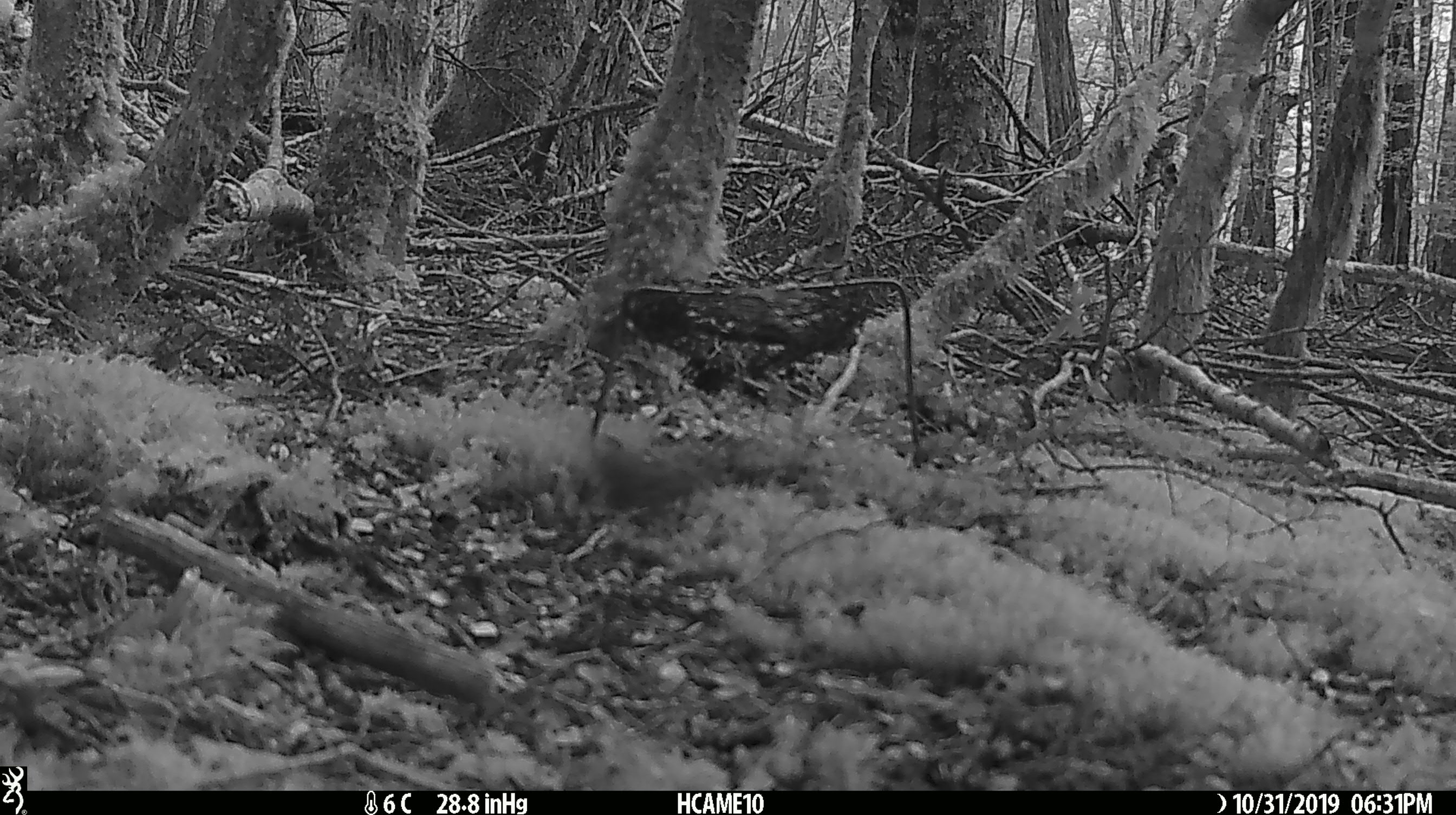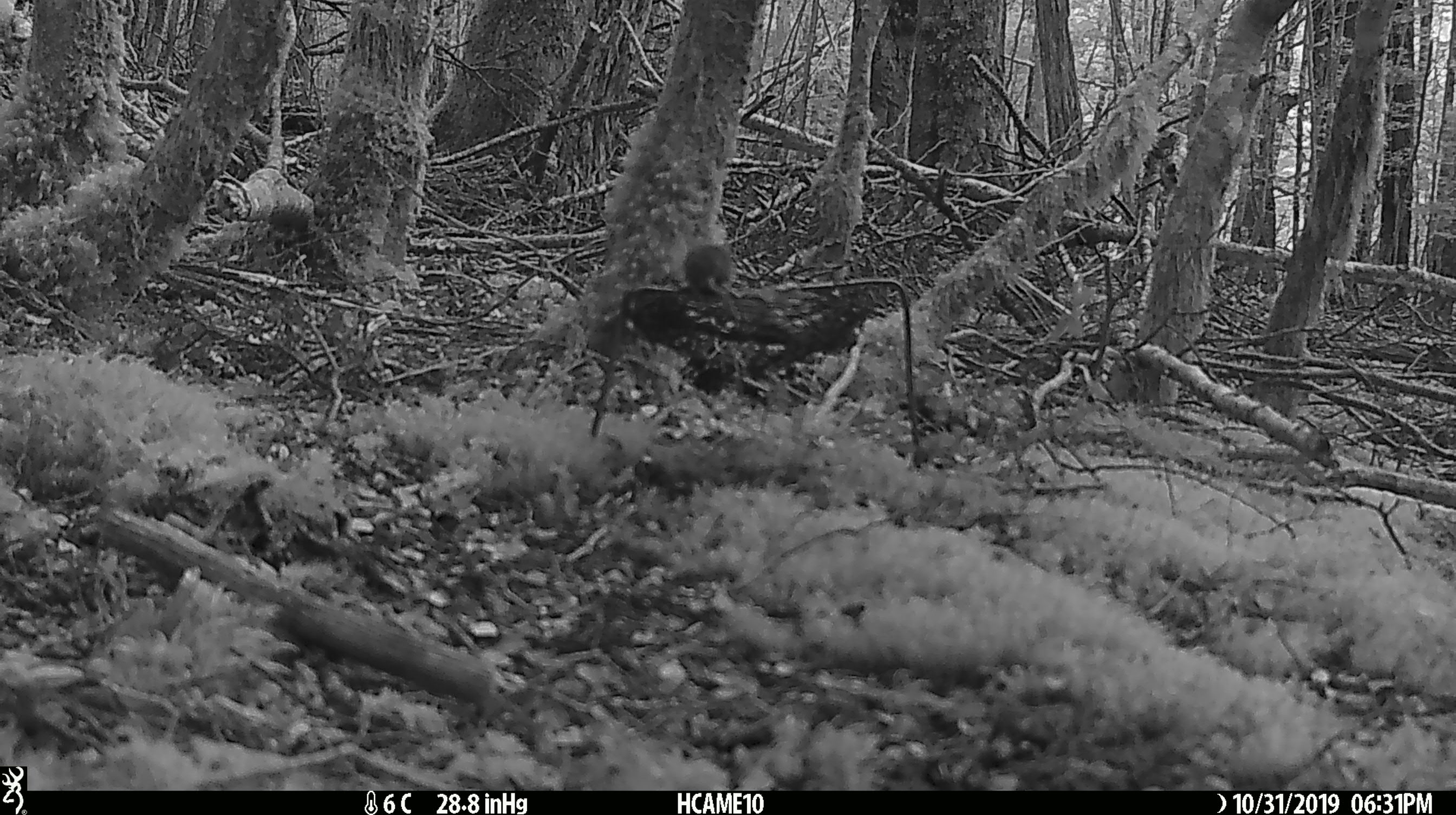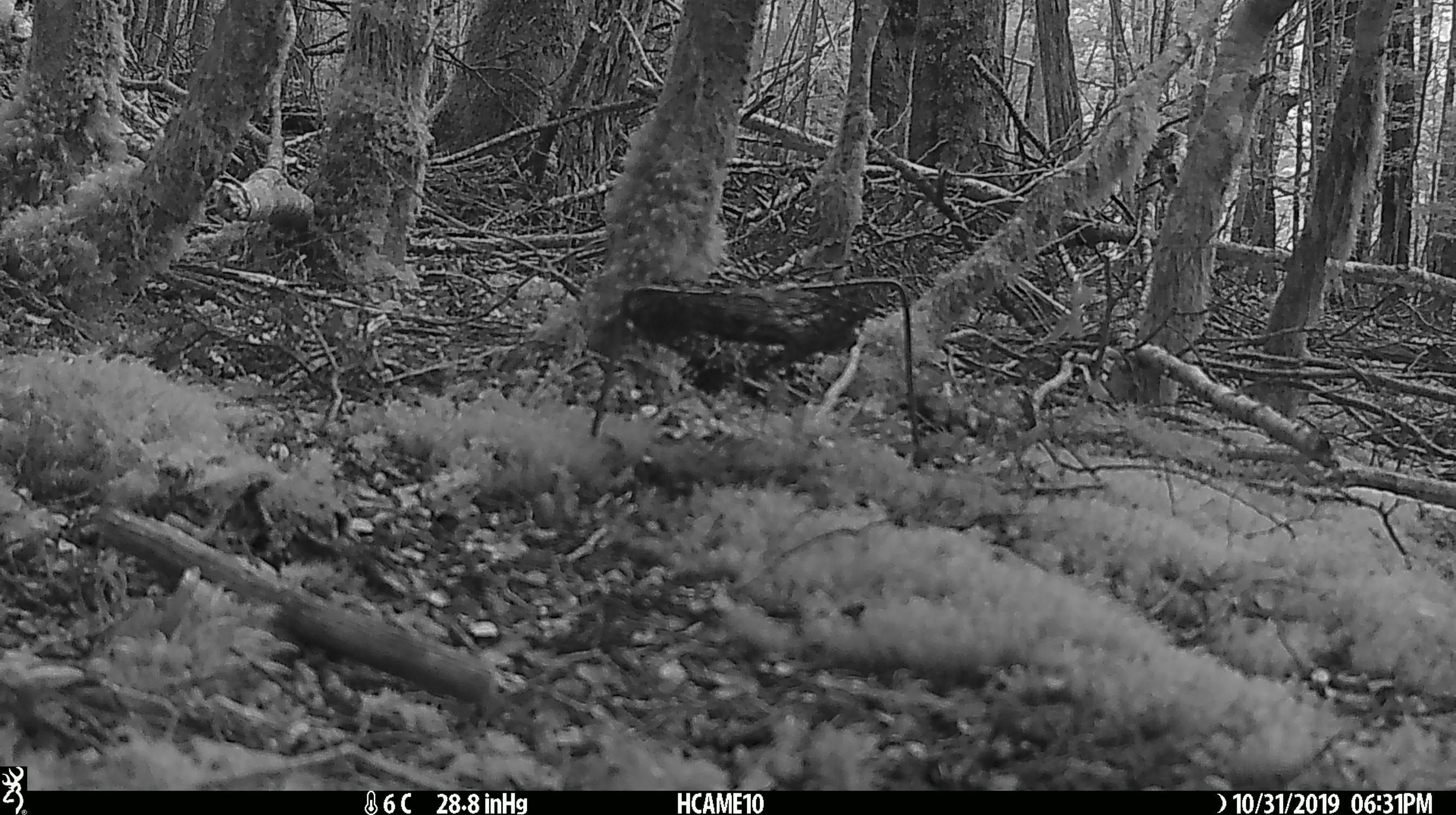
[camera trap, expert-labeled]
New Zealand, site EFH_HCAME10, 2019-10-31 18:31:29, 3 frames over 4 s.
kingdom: Animalia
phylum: Chordata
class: Mammalia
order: Rodentia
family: Muridae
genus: Mus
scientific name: Mus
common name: mouse